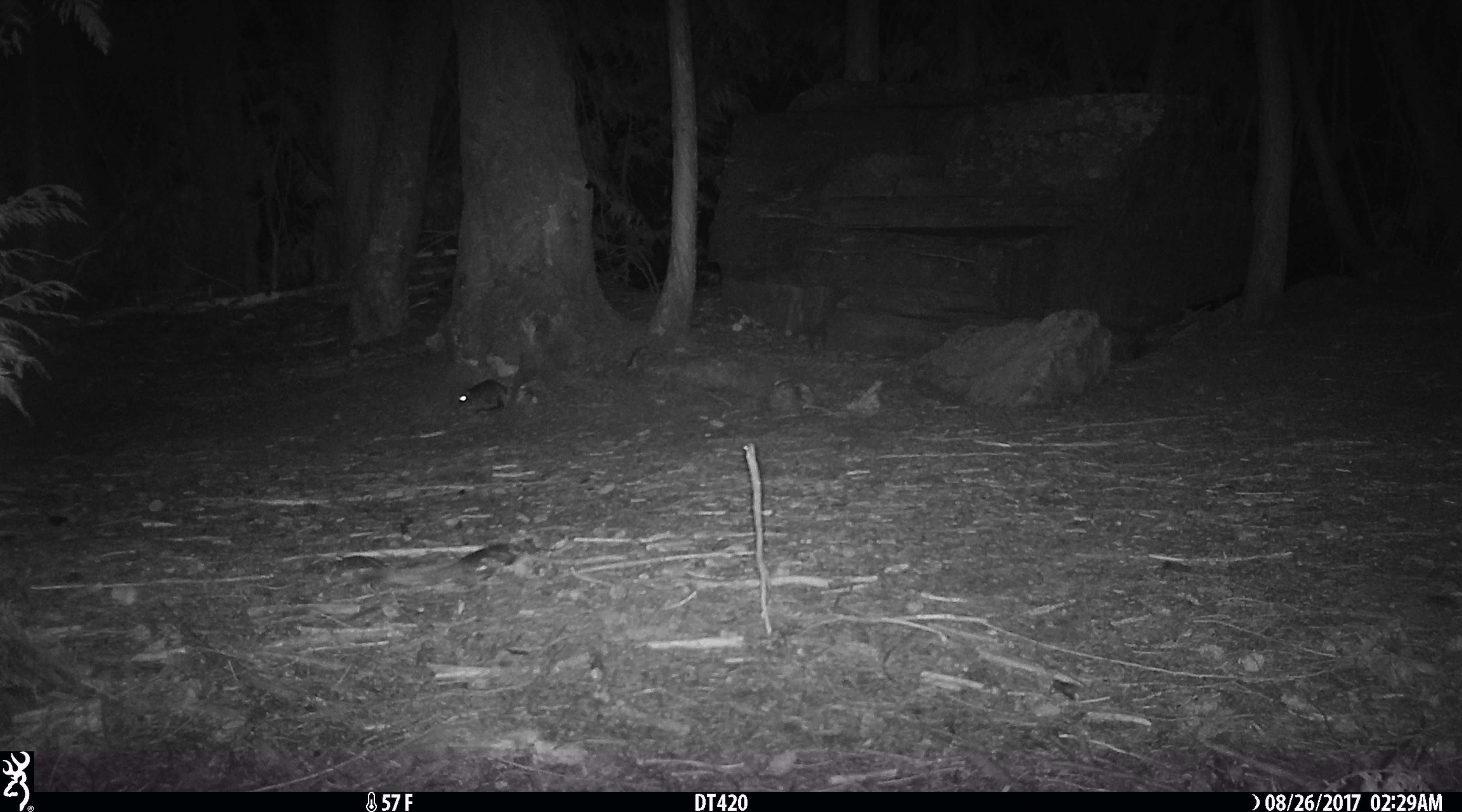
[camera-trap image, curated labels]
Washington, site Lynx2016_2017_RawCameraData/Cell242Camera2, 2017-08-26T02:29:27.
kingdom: Animalia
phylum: Chordata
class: Mammalia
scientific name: Mammalia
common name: small mammal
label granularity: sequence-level